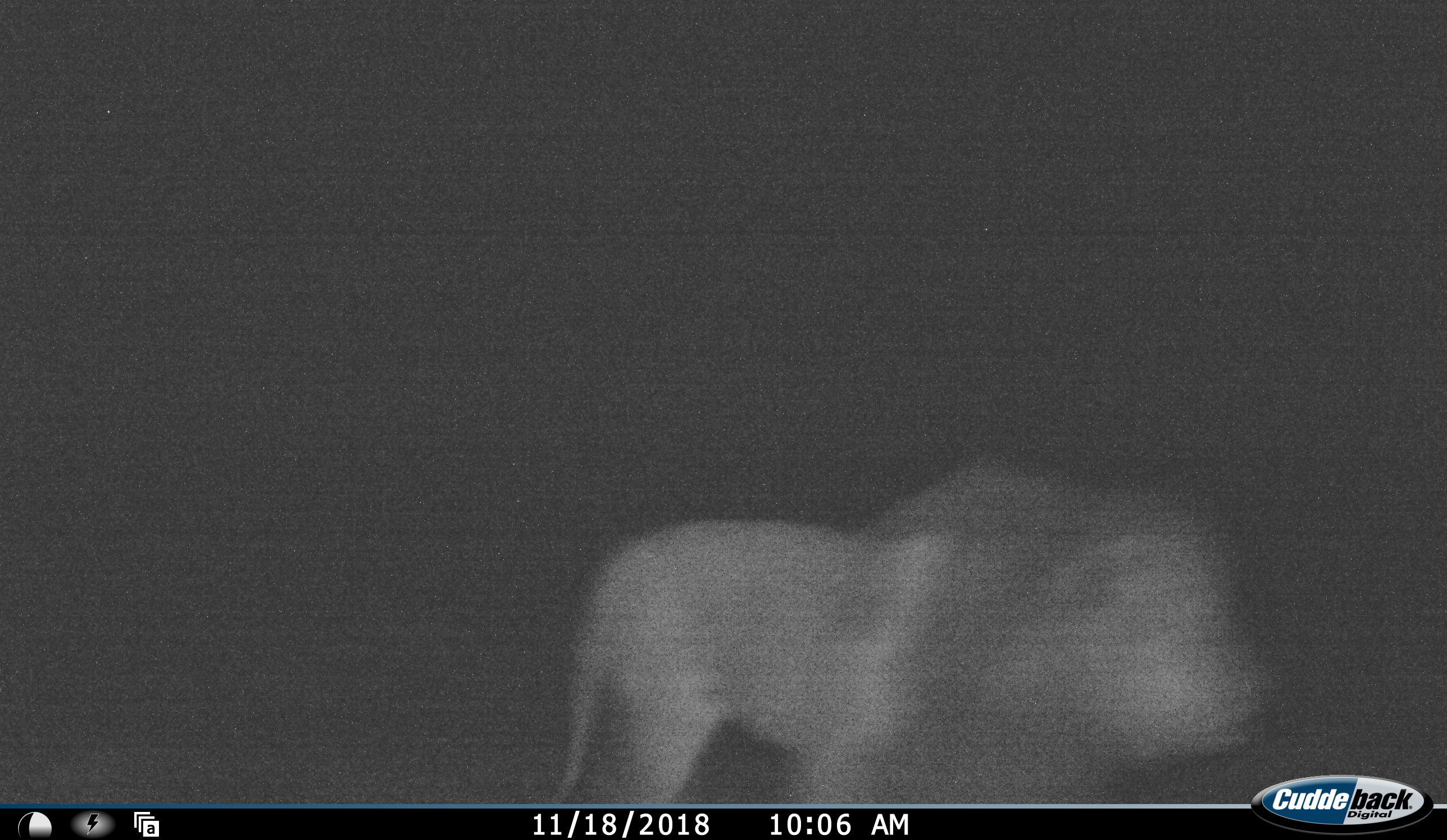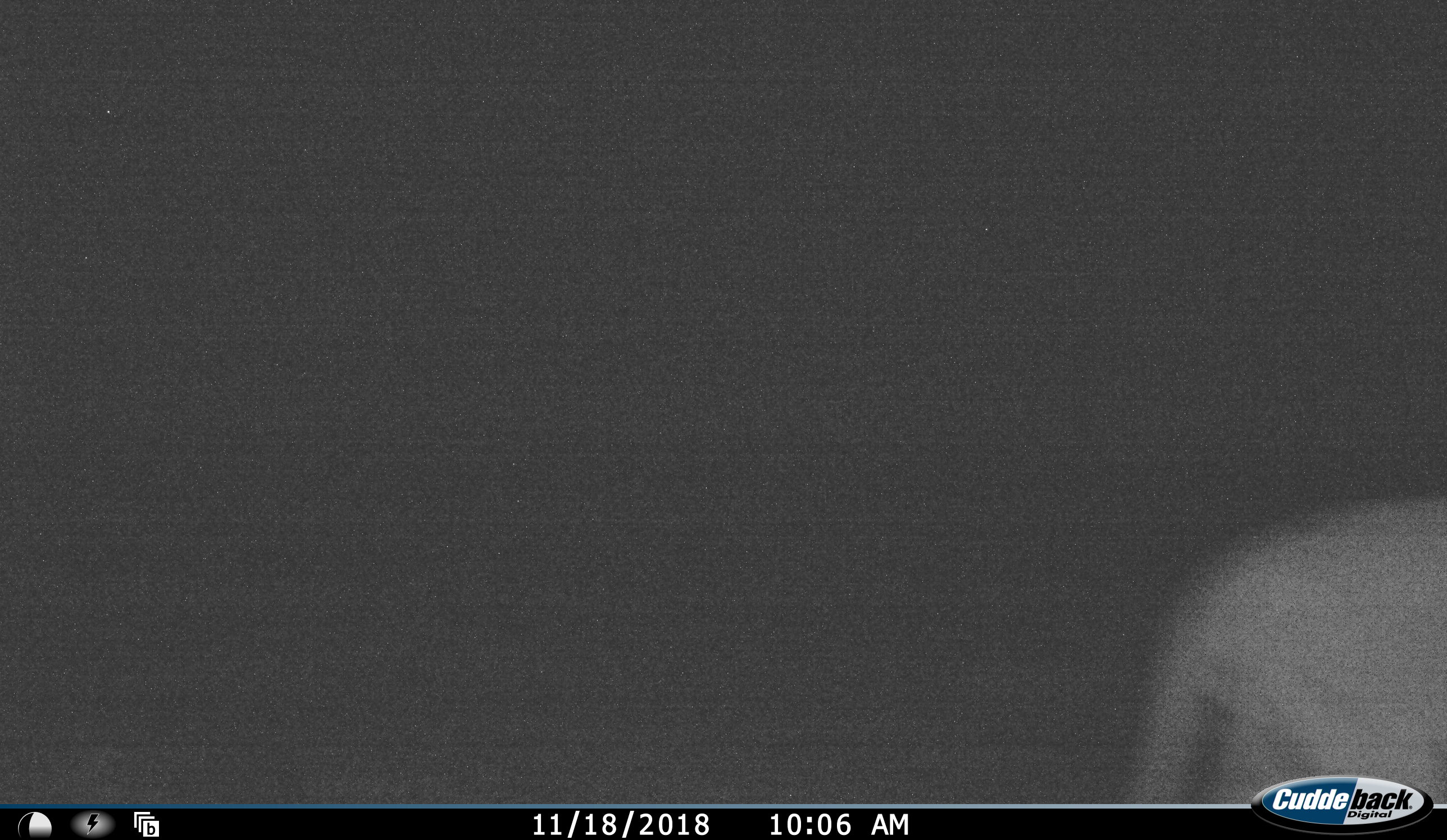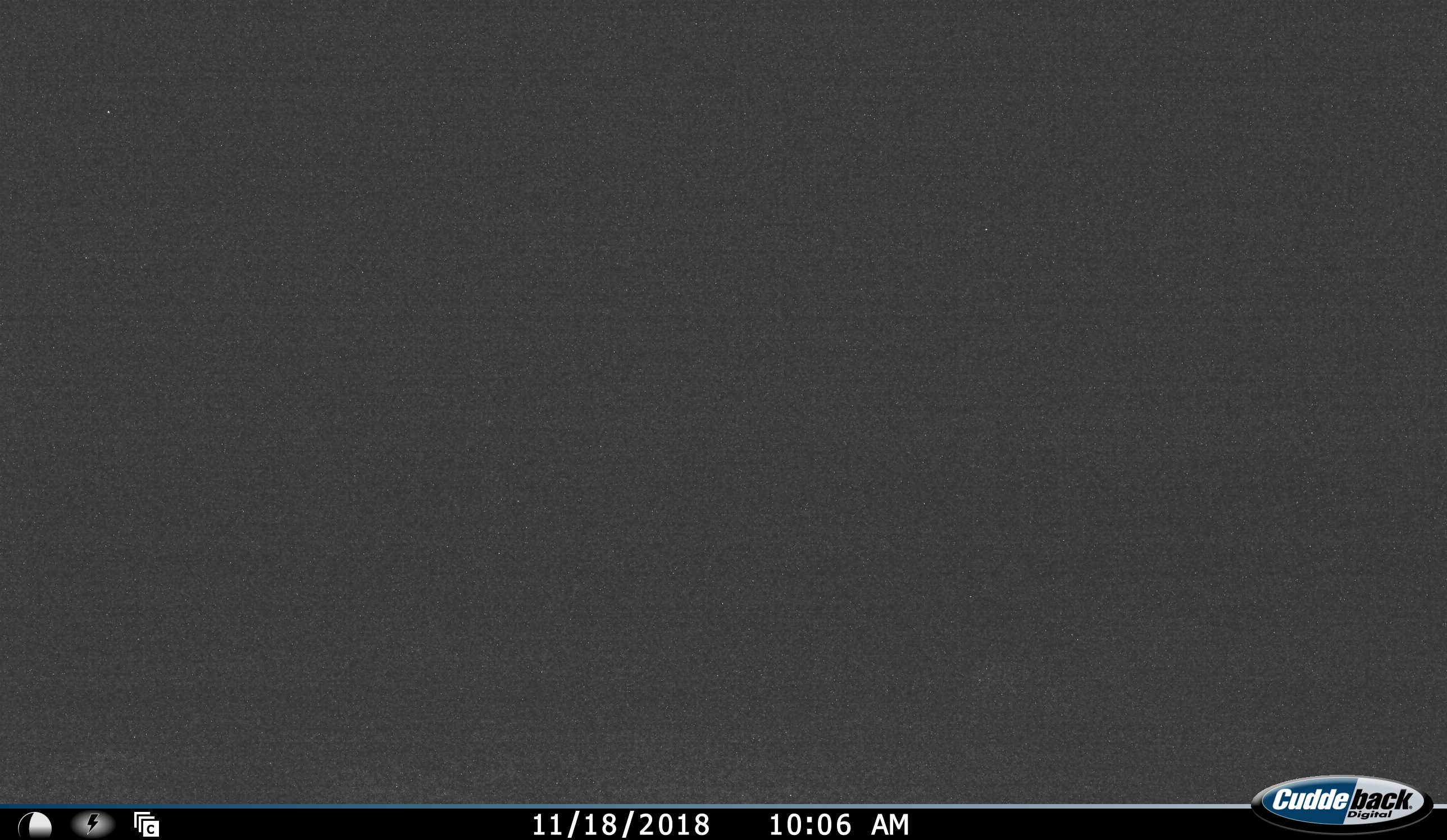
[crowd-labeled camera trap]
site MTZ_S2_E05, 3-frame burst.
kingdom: Animalia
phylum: Chordata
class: Mammalia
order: Carnivora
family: Felidae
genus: Panthera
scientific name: Panthera leo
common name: lion male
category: lionmale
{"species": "lionmale (lion male) (Panthera leo)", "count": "1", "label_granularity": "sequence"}